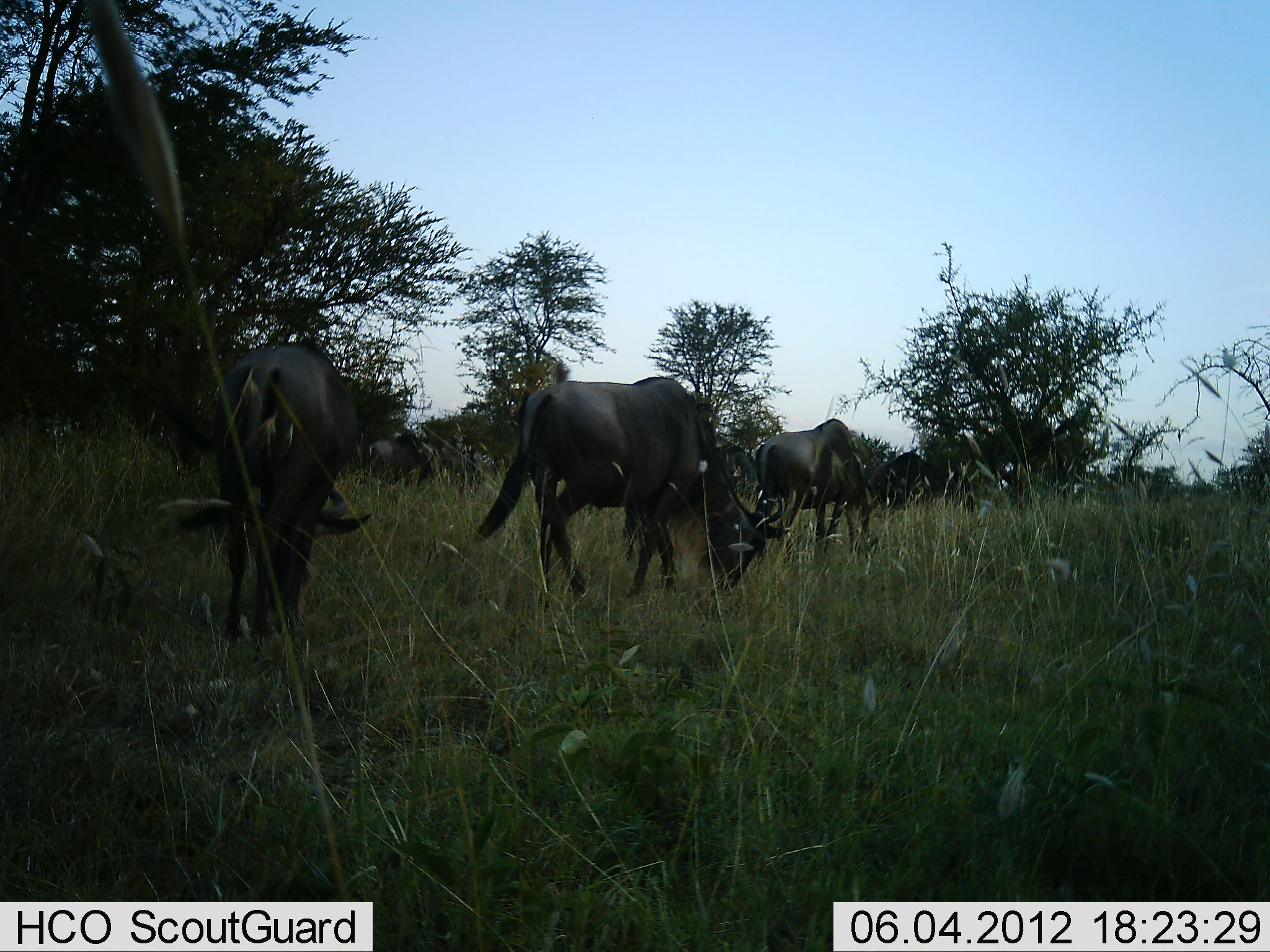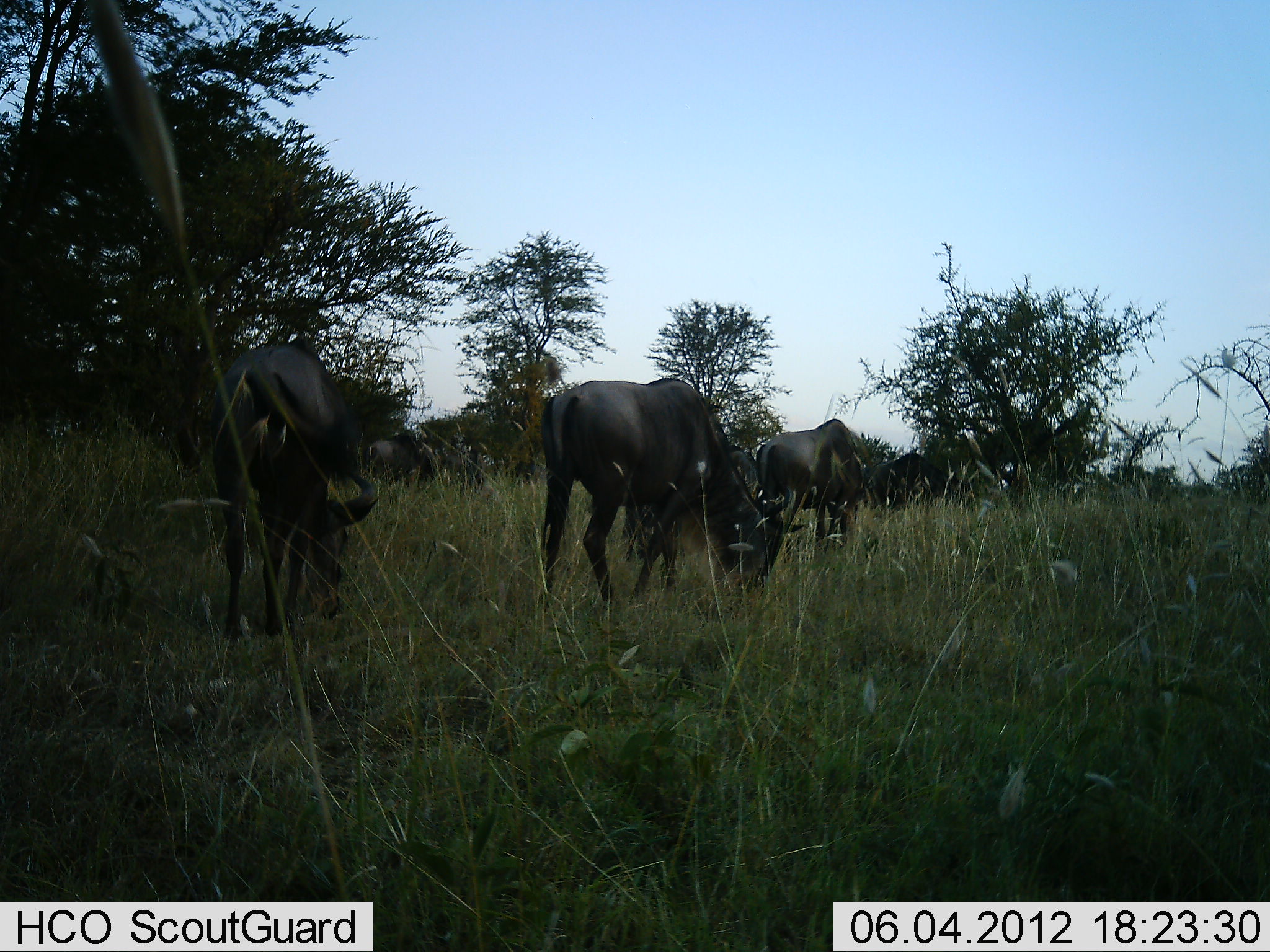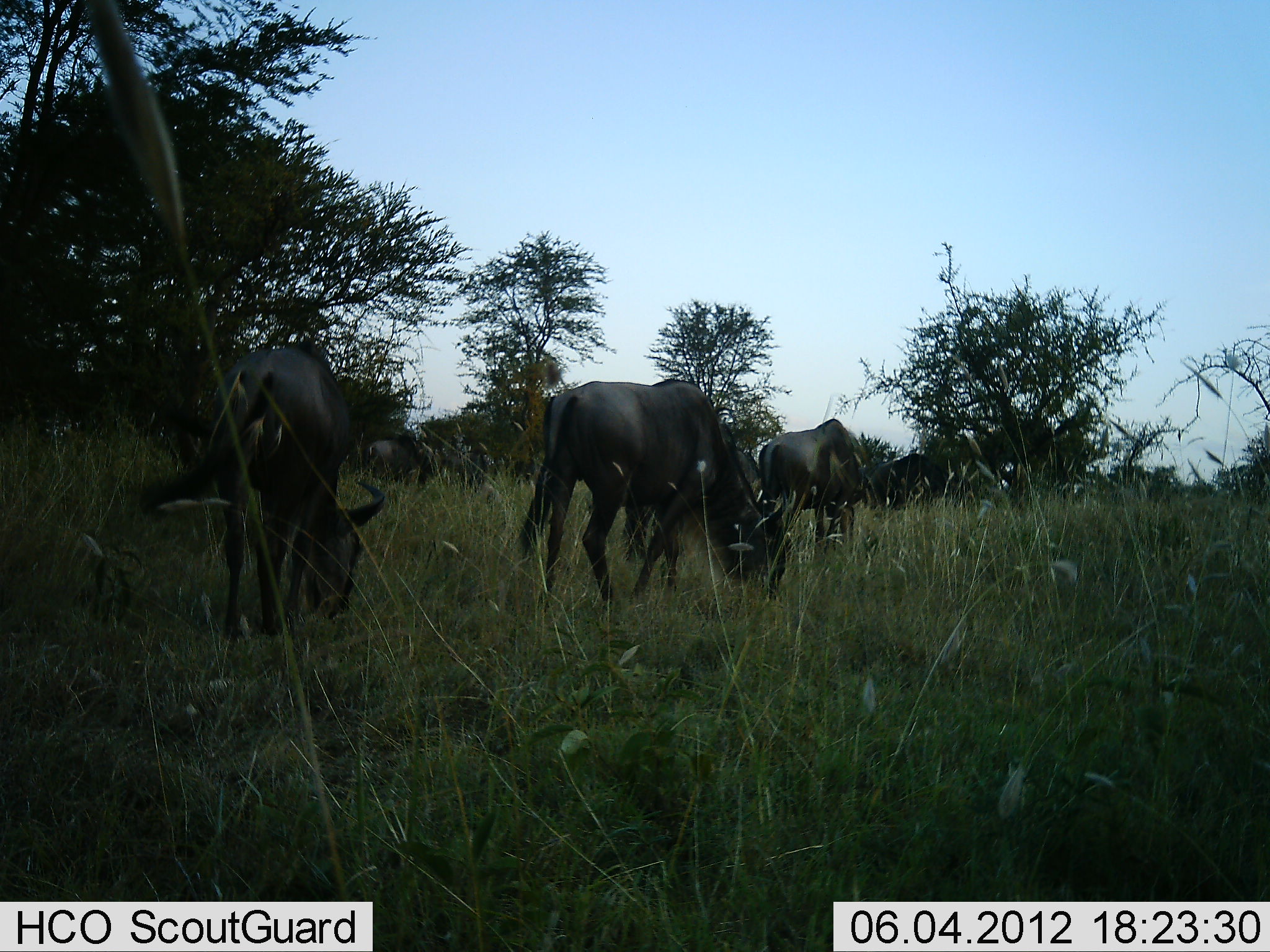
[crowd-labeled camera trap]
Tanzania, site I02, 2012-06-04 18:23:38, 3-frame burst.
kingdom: Animalia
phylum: Chordata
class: Mammalia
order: Artiodactyla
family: Bovidae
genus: Connochaetes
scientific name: Connochaetes taurinus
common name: blue wildebeest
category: wildebeest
Wildebeest (blue wildebeest) (Connochaetes taurinus), count 4. Behavior (volunteer vote fractions): standing 50%, resting 0%, moving 0%, interacting 0%. Young present (vote fraction): 0%. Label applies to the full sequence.